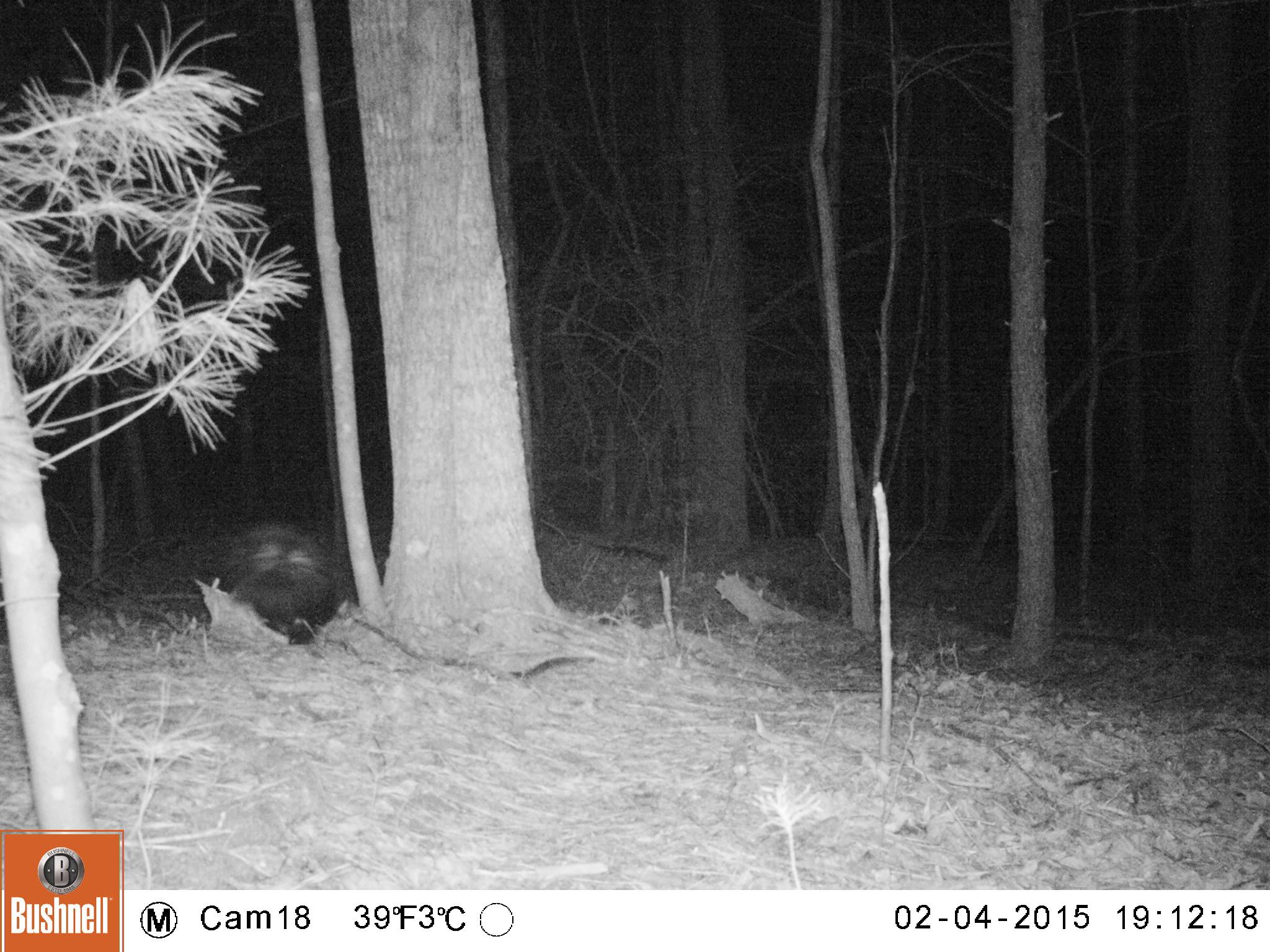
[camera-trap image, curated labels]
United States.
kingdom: Animalia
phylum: Chordata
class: Mammalia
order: Carnivora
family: Mephitidae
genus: Mephitis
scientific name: Mephitis mephitis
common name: striped skunk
Striped Skunk (Mephitis mephitis).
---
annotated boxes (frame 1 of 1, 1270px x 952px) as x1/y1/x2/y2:
Striped Skunk: 204/526/345/650